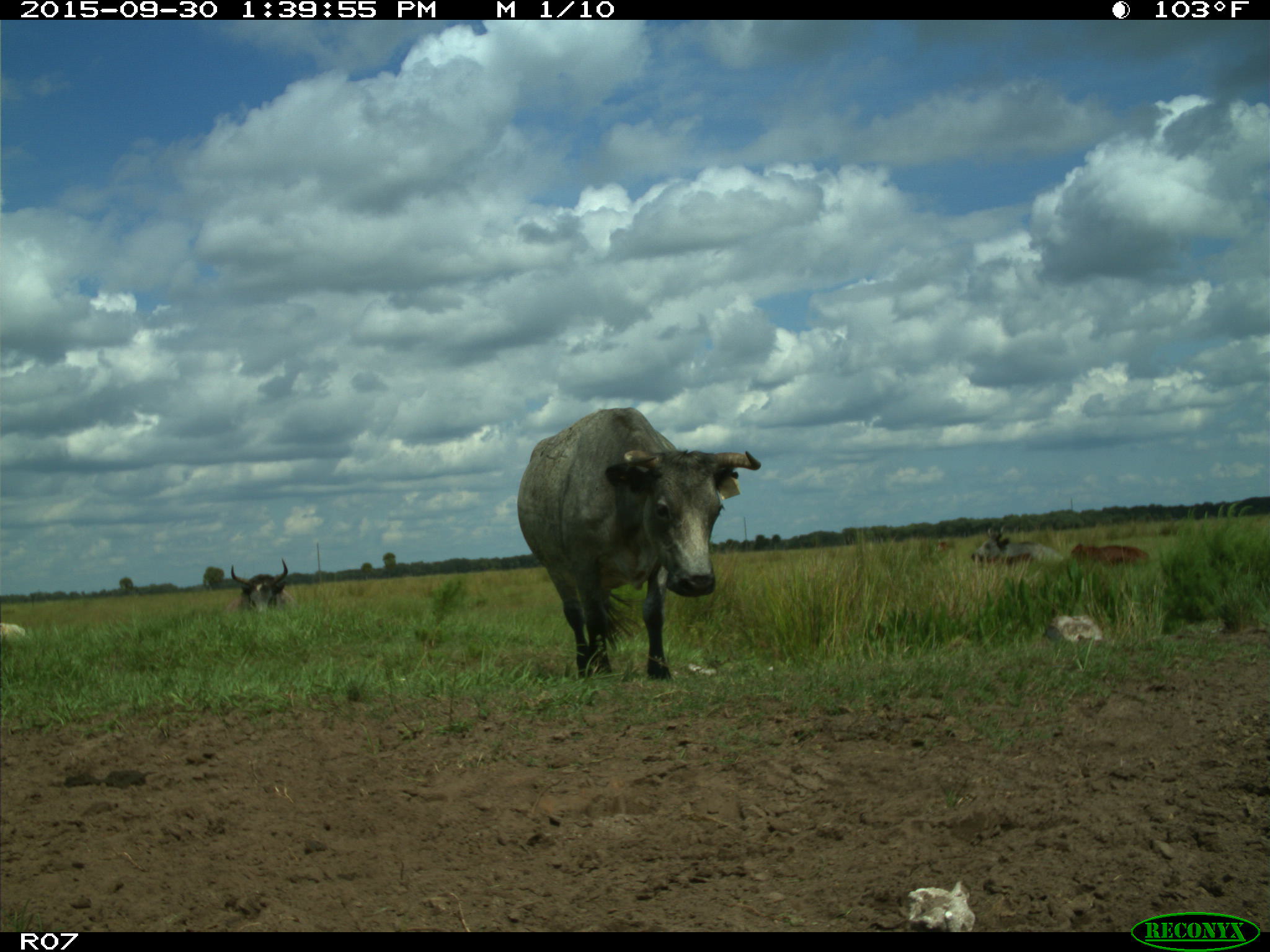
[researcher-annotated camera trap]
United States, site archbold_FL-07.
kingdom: Animalia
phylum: Chordata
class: Mammalia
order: Artiodactyla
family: Bovidae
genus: Bos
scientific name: Bos taurus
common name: domestic cow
Bos taurus (domestic cow).